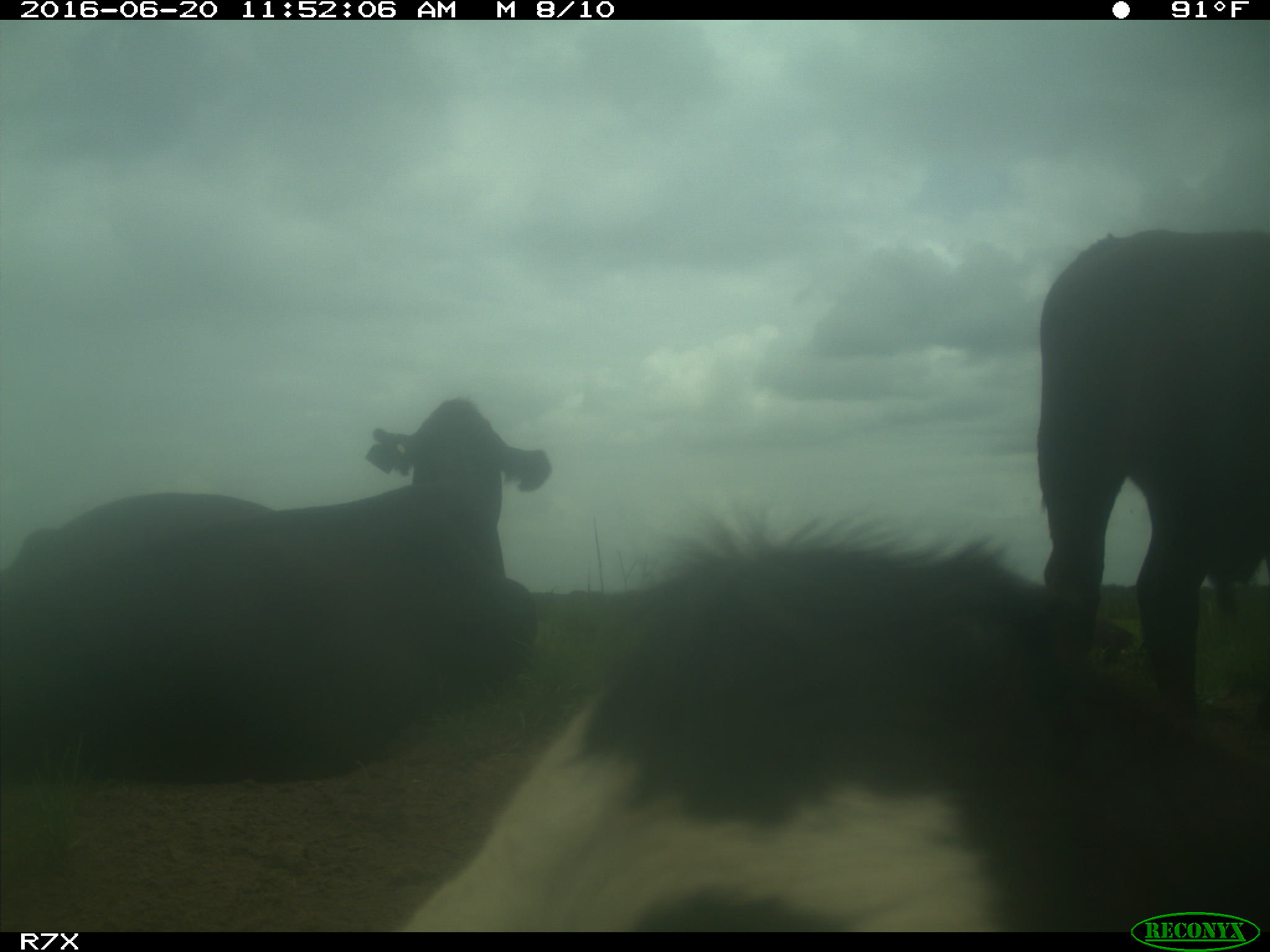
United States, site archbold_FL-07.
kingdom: Animalia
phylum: Chordata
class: Mammalia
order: Artiodactyla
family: Bovidae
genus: Bos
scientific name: Bos taurus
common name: domestic cow